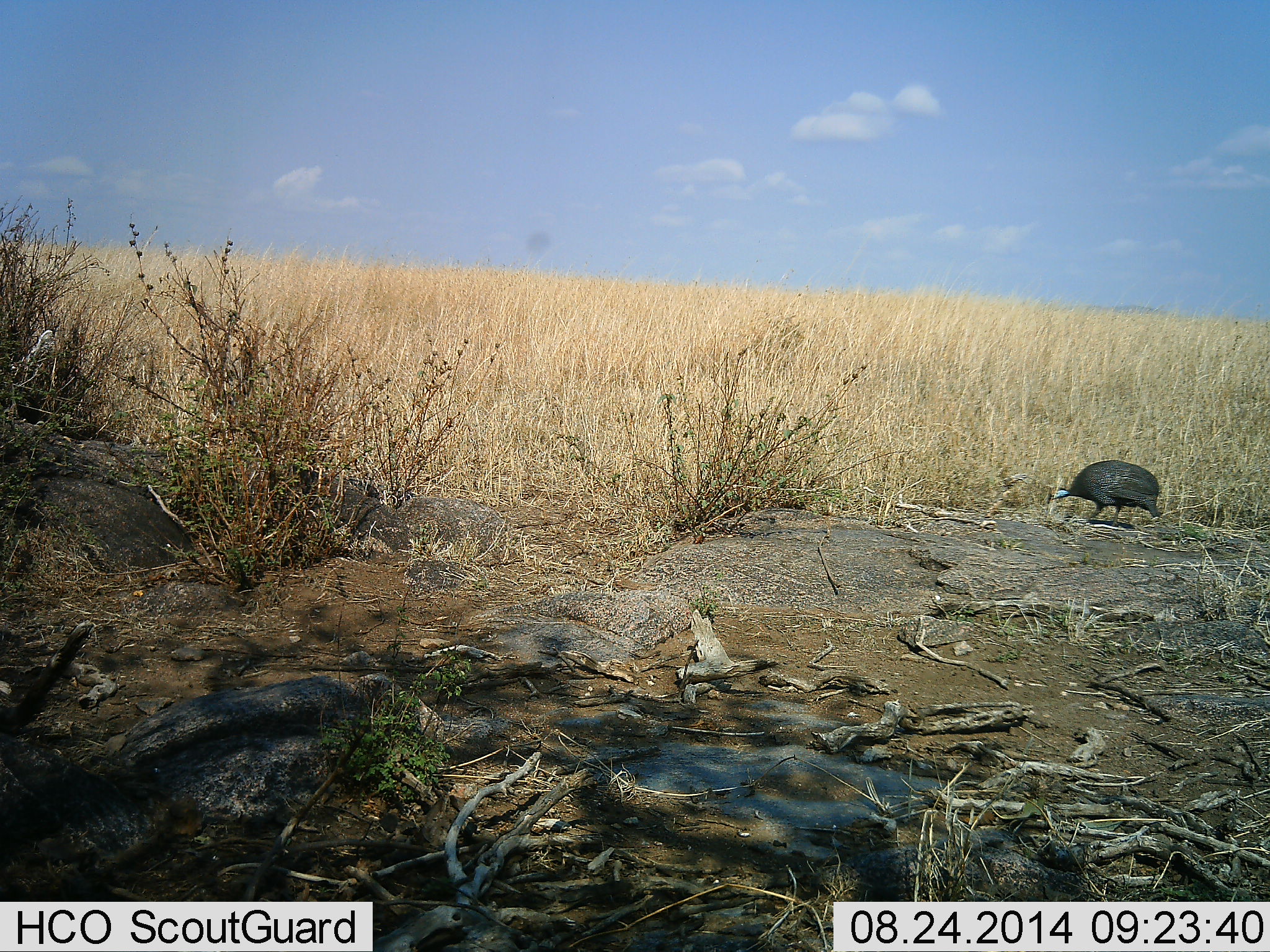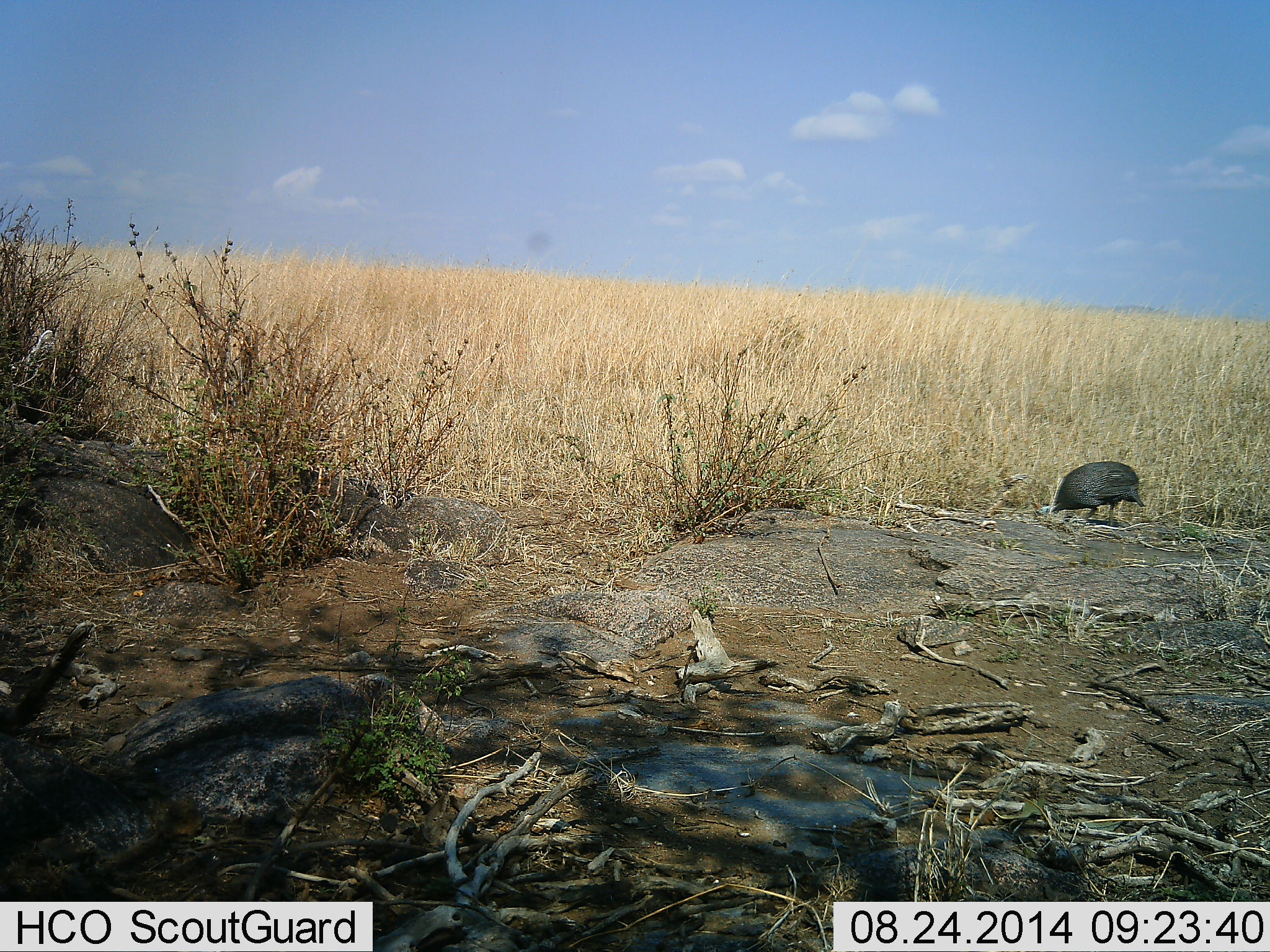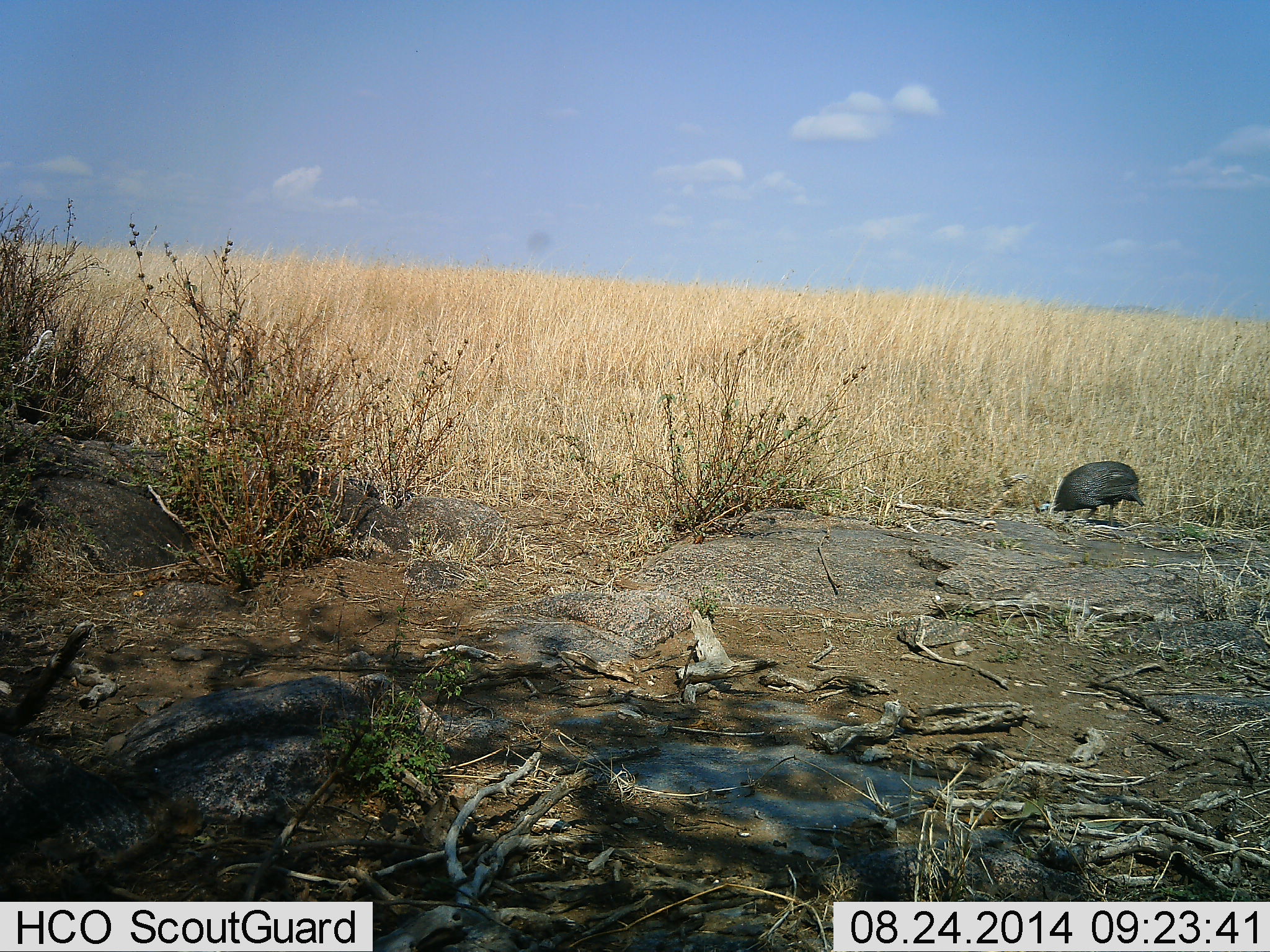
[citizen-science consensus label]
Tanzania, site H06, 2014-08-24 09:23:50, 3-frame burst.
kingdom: Animalia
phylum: Chordata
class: Aves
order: Galliformes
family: Numididae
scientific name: Numididae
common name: guinea fowl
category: guineafowl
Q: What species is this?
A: Guineafowl (guinea fowl) (Numididae).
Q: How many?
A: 1.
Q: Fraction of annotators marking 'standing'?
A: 0%.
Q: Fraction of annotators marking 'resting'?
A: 0%.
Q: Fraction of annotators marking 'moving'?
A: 20%.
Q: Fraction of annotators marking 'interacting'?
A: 0%.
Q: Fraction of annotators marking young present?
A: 0%.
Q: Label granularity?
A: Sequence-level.